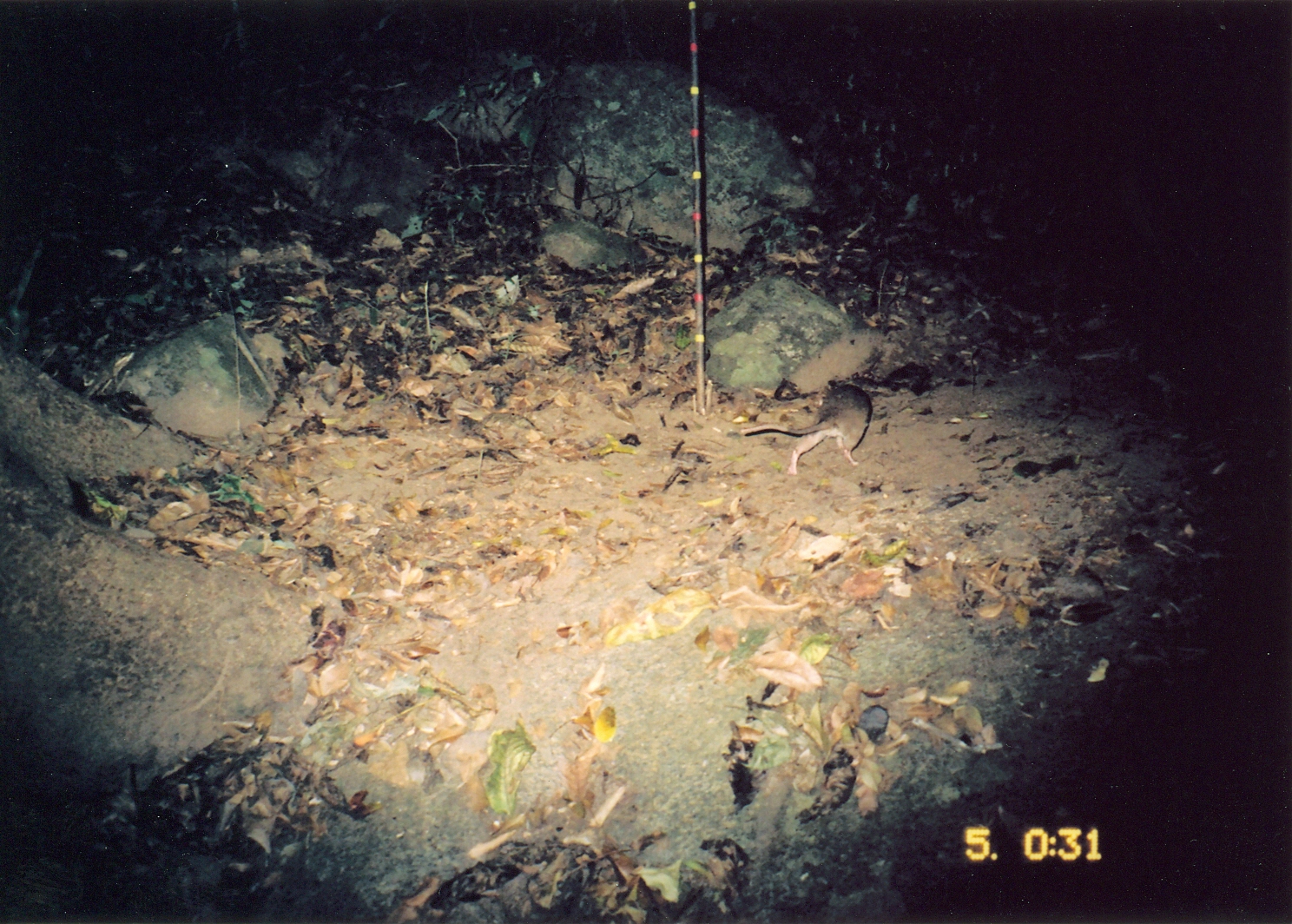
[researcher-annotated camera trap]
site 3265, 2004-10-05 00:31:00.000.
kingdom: Animalia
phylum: Chordata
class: Mammalia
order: Rodentia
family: Nesomyidae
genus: Cricetomys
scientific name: Cricetomys gambianus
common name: african giant pouched rat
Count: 1.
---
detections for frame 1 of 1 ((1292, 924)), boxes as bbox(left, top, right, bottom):
cricetomys gambianus: bbox(740, 386, 872, 473)